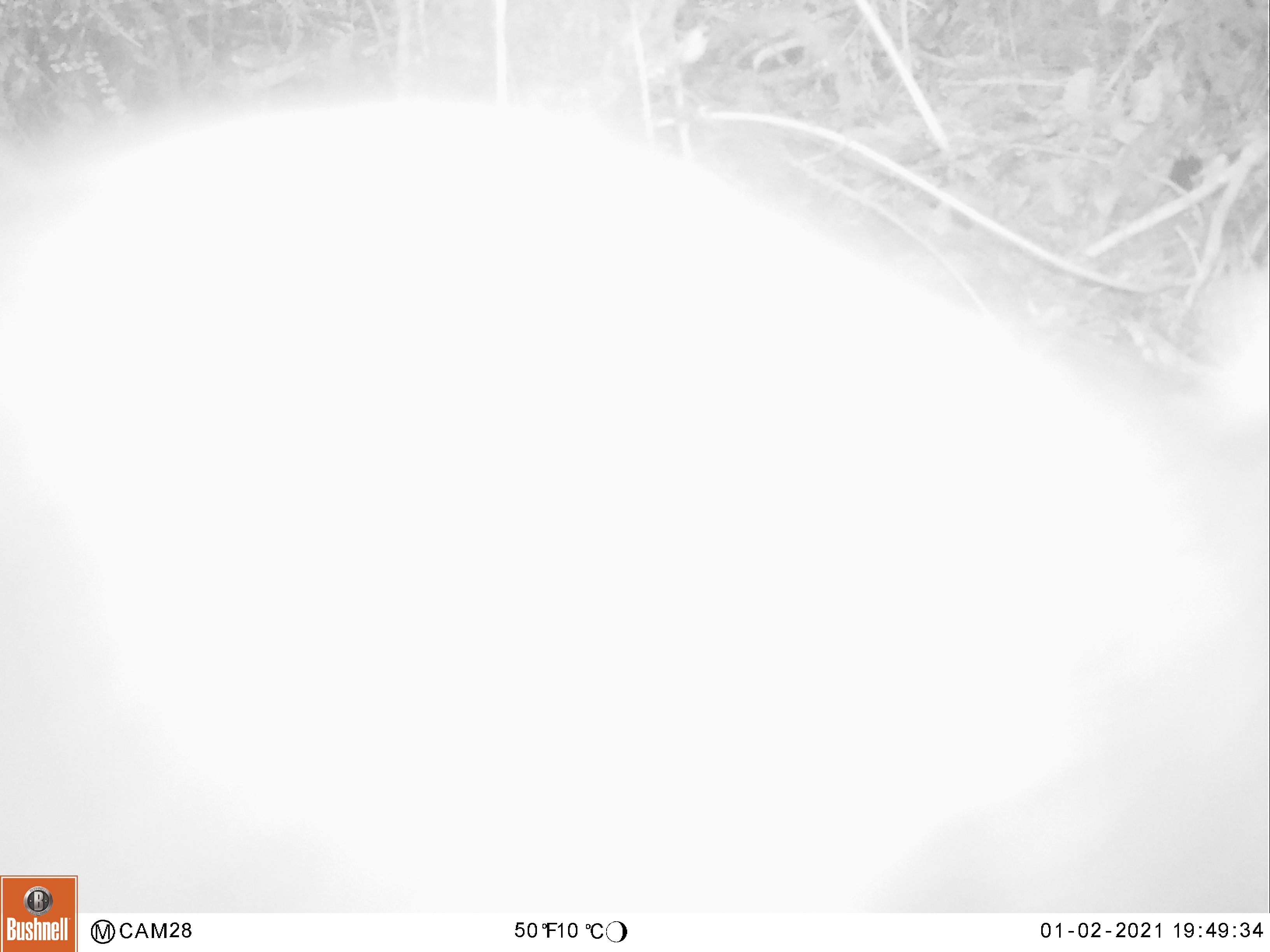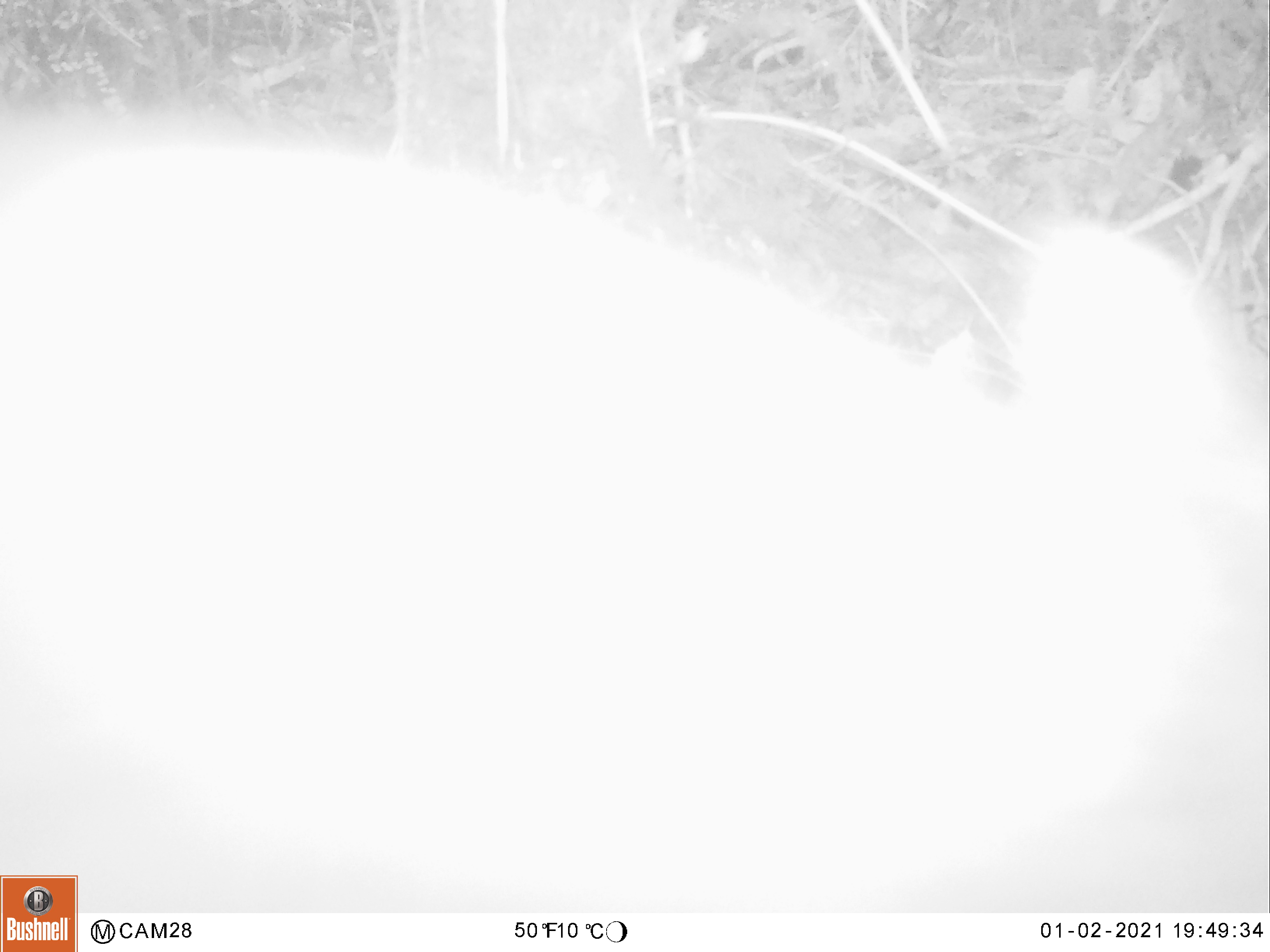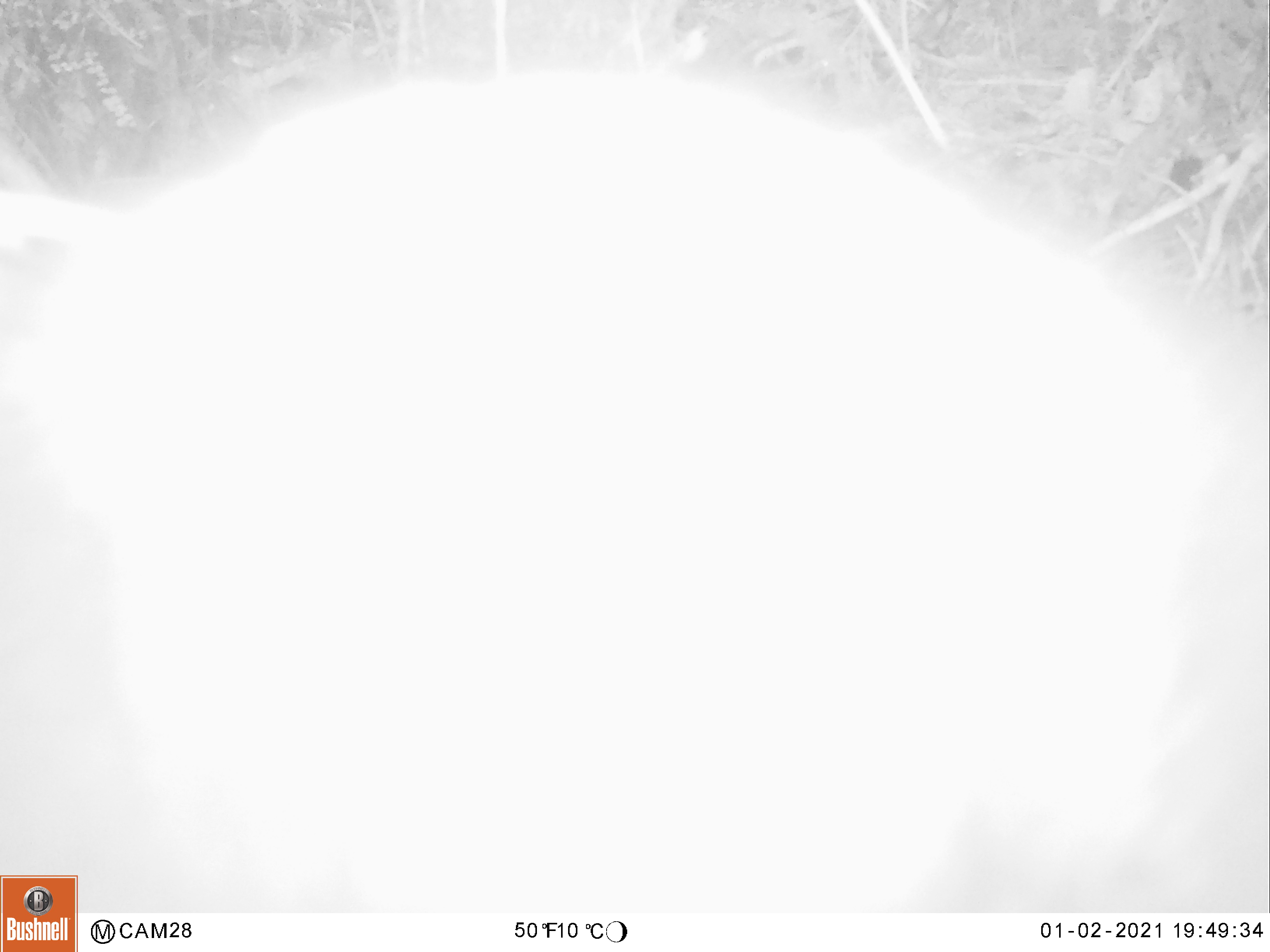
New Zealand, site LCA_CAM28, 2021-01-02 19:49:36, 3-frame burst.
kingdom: Animalia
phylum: Chordata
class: Mammalia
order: Diprotodontia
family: Phalangeridae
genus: Trichosurus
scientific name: Trichosurus vulpecula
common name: common brushtail possum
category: possum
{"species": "possum (common brushtail possum) (Trichosurus vulpecula)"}